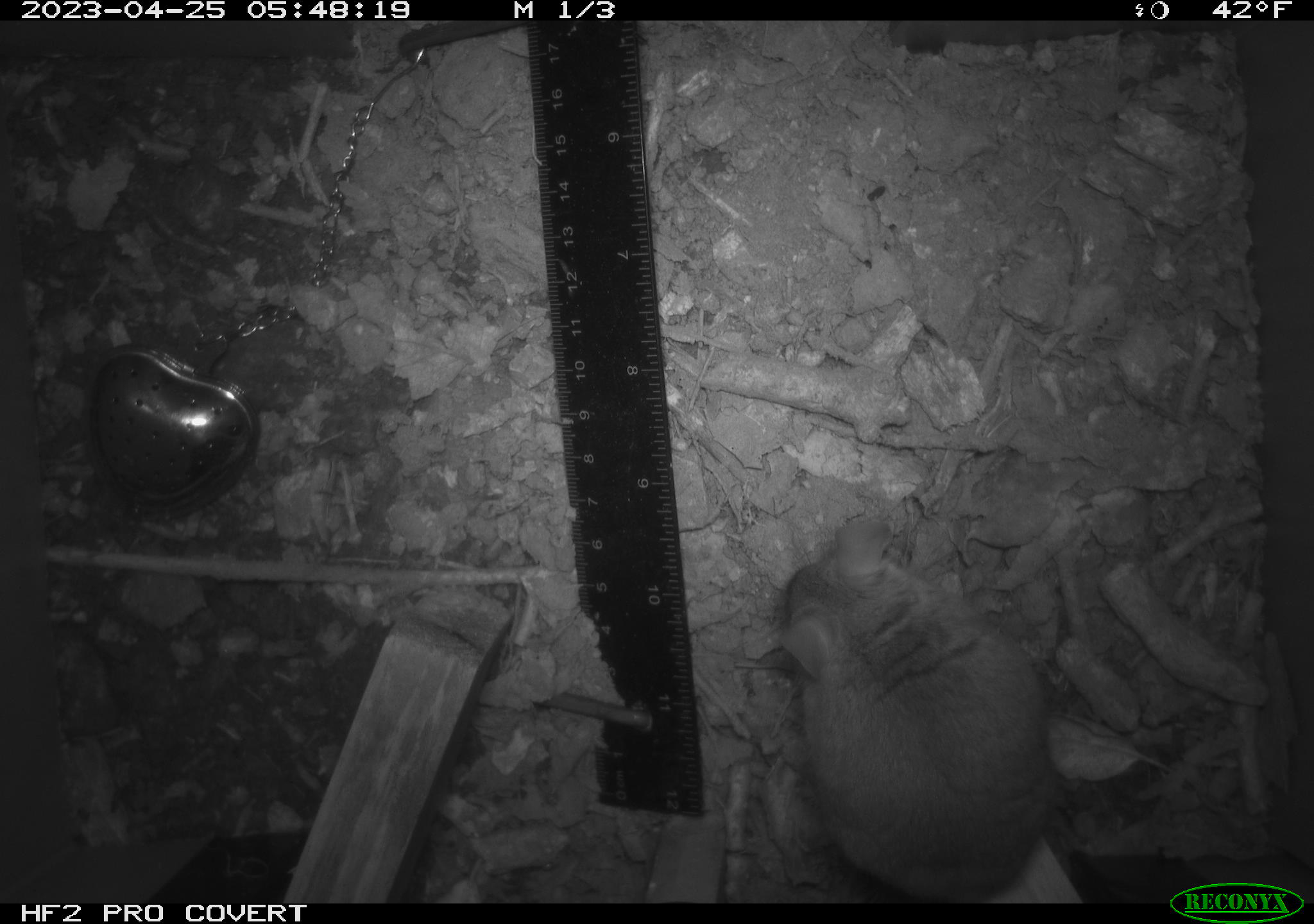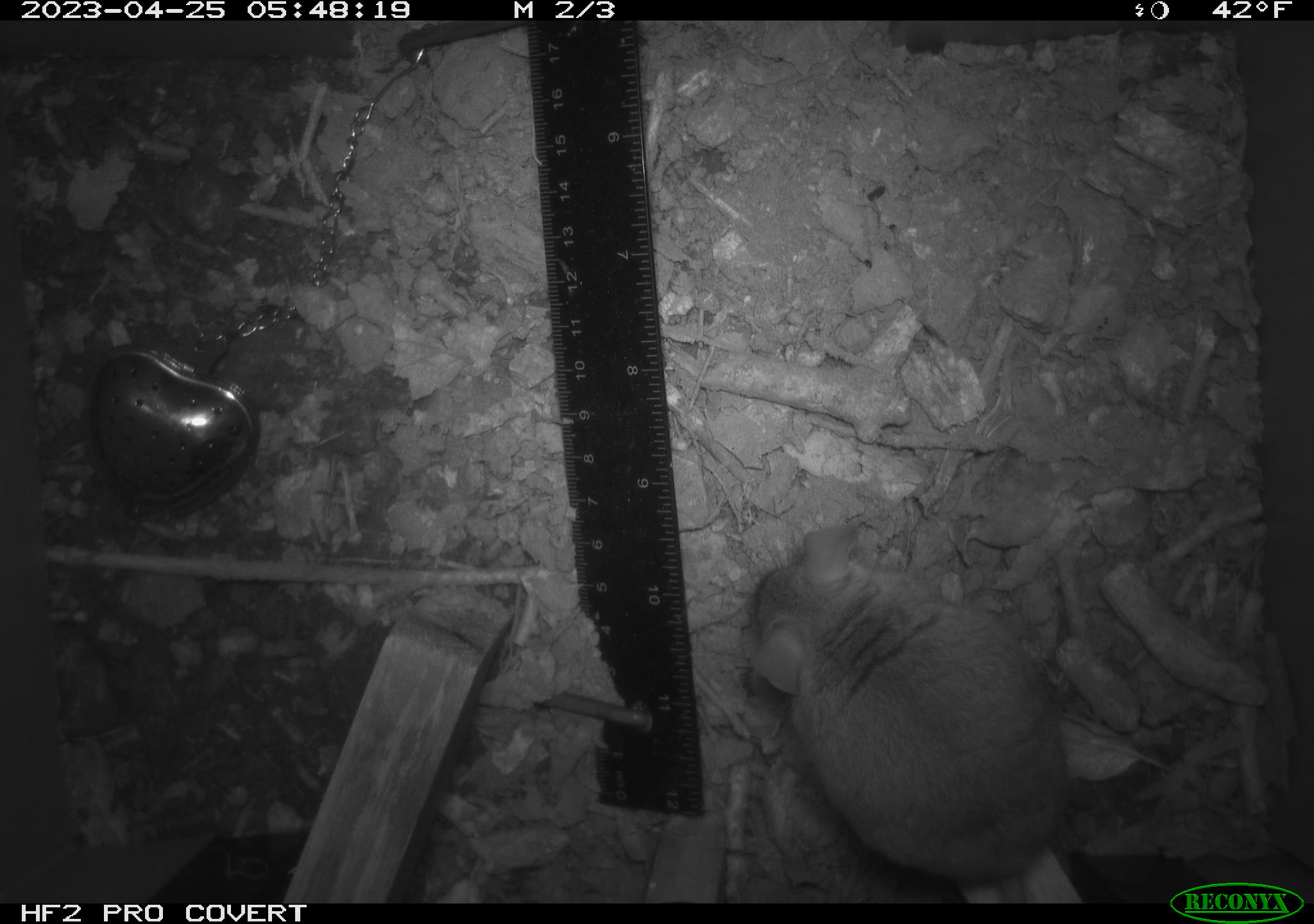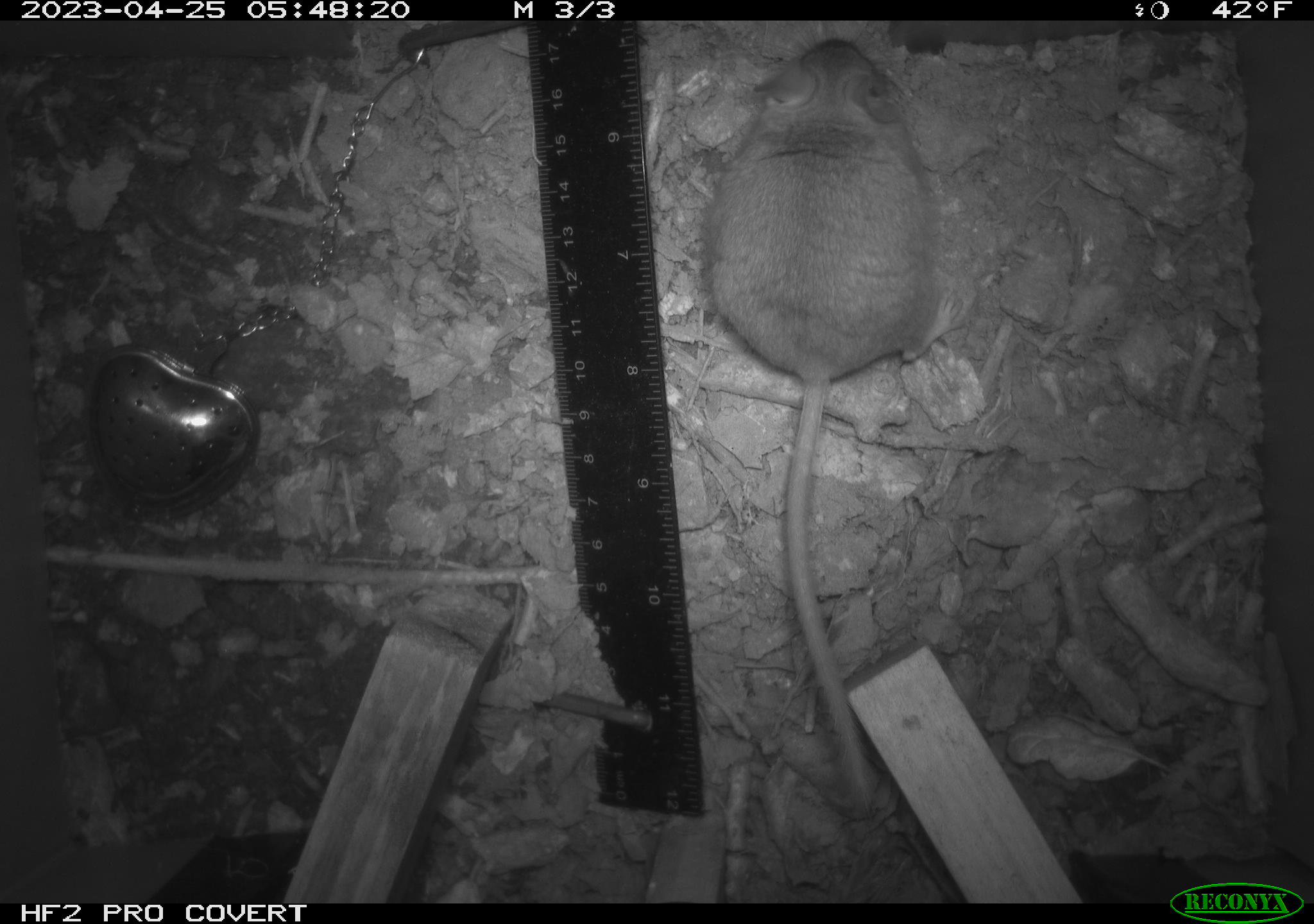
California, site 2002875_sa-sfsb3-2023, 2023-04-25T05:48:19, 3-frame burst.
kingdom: Animalia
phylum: Chordata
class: Mammalia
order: Rodentia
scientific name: Rodentia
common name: mouse species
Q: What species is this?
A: Mouse species (Rodentia).